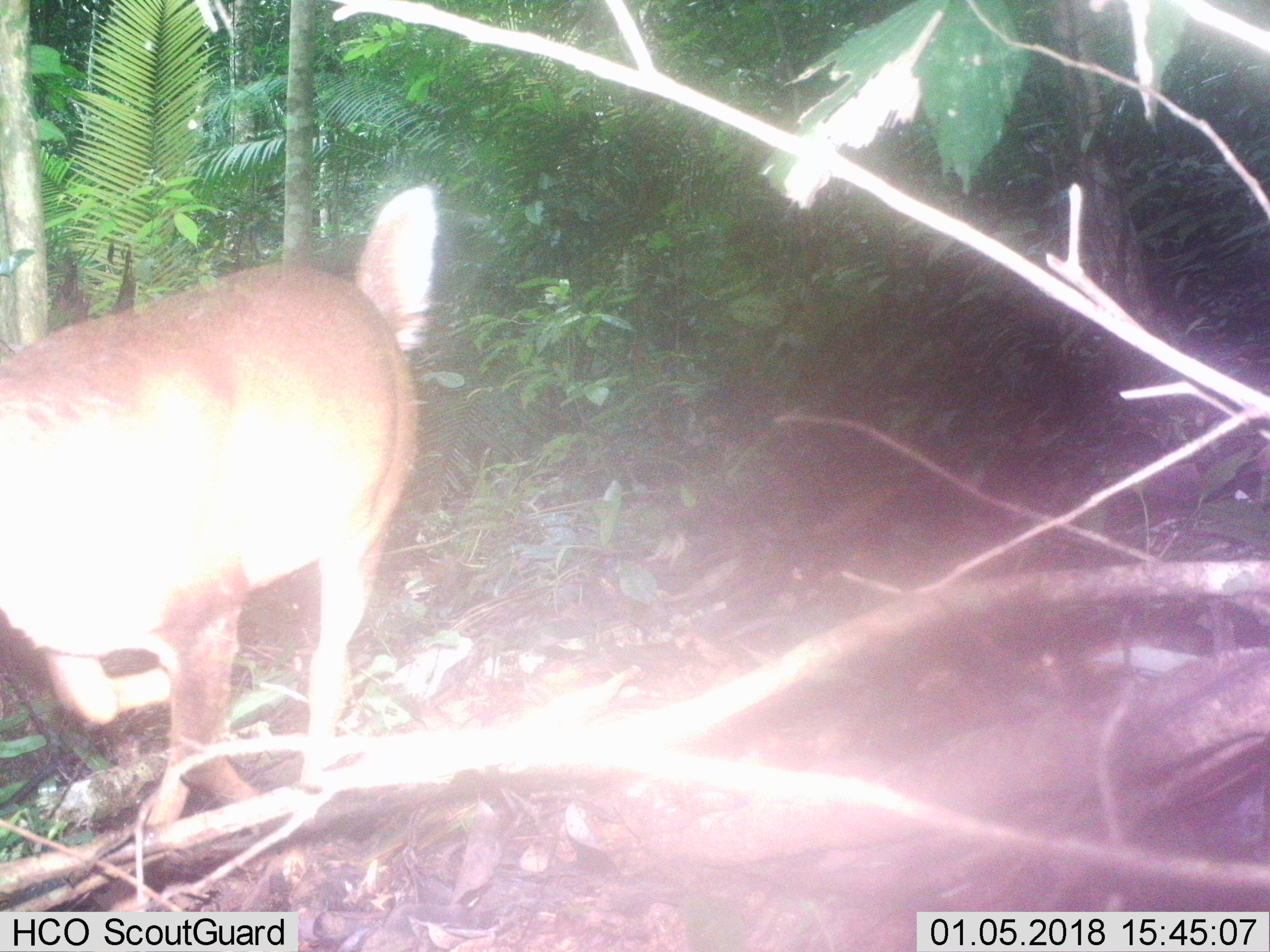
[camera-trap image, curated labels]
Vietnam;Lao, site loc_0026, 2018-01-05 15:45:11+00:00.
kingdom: Animalia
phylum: Chordata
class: Mammalia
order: Artiodactyla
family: Cervidae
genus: Muntiacus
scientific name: Muntiacus vuquangensis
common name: large-antlered muntjac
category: large antlered muntjac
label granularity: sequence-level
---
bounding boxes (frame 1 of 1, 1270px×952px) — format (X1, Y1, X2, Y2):
large antlered muntjac: (0, 182, 444, 807)